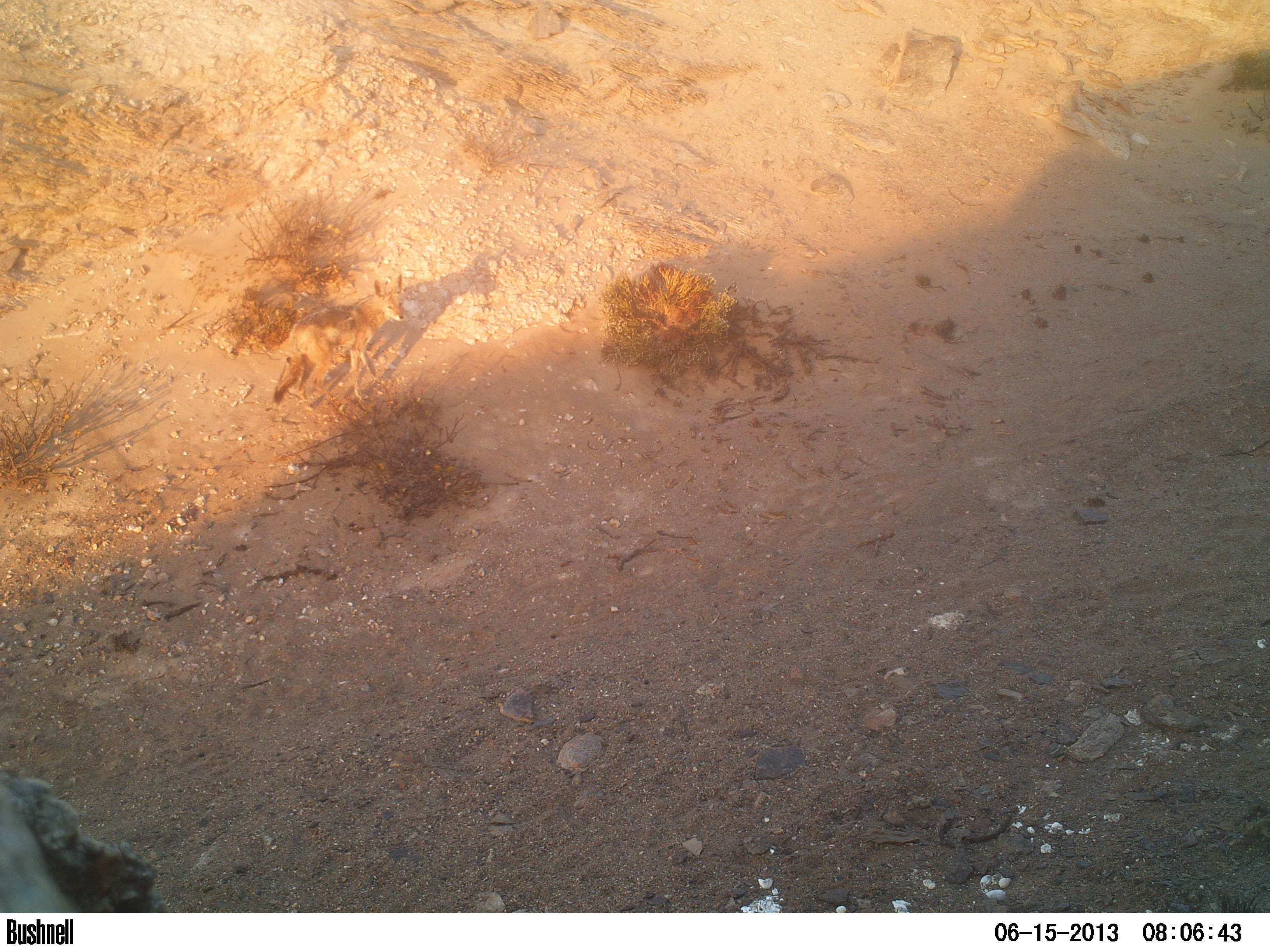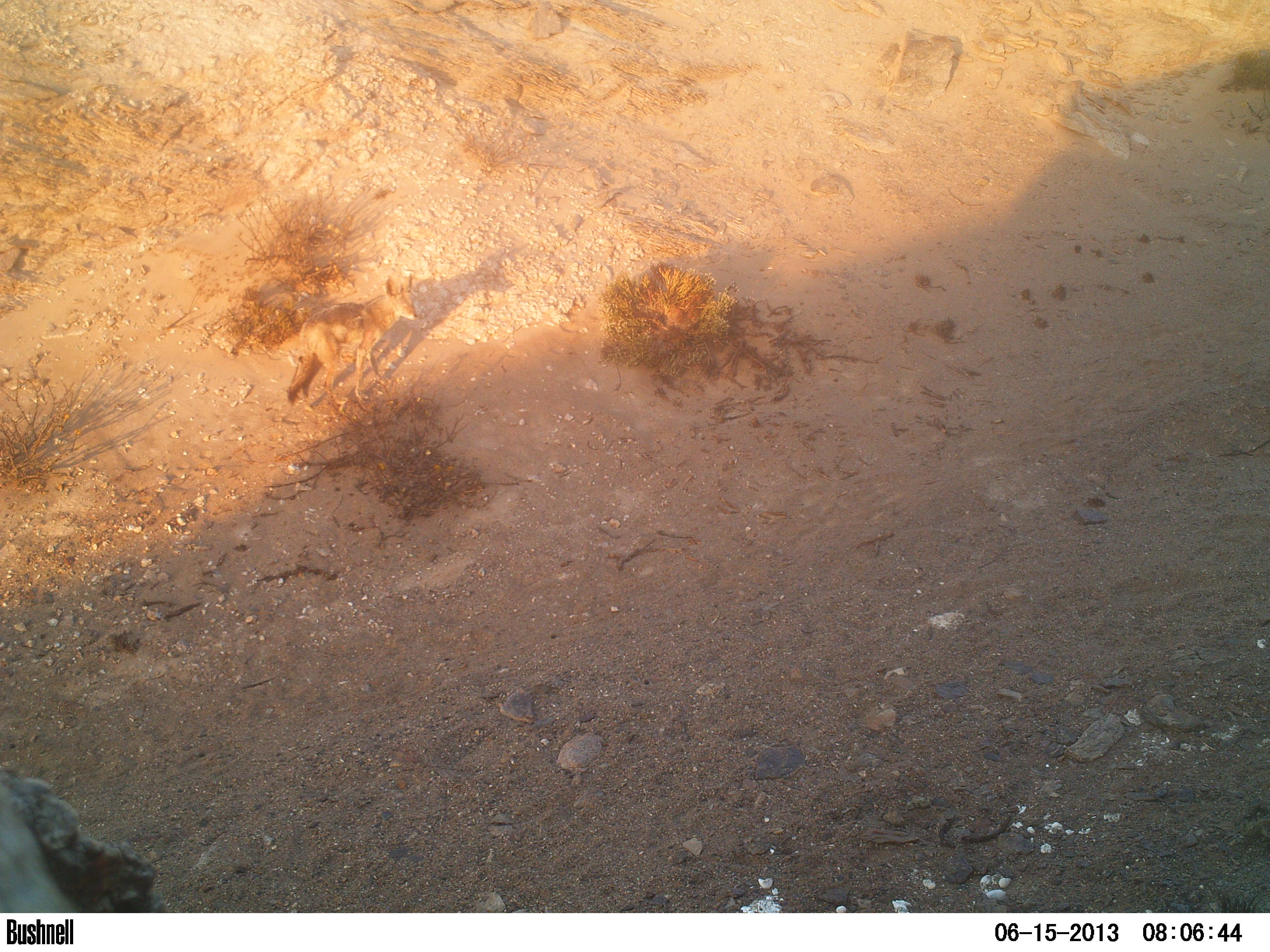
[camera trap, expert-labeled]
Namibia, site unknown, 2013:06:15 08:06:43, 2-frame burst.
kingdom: Animalia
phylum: Chordata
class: Mammalia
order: Carnivora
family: Canidae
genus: Lupulella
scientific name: Lupulella mesomelas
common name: black-backed jackal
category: canis mesomelas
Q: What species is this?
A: Canis mesomelas (black-backed jackal) (Lupulella mesomelas).